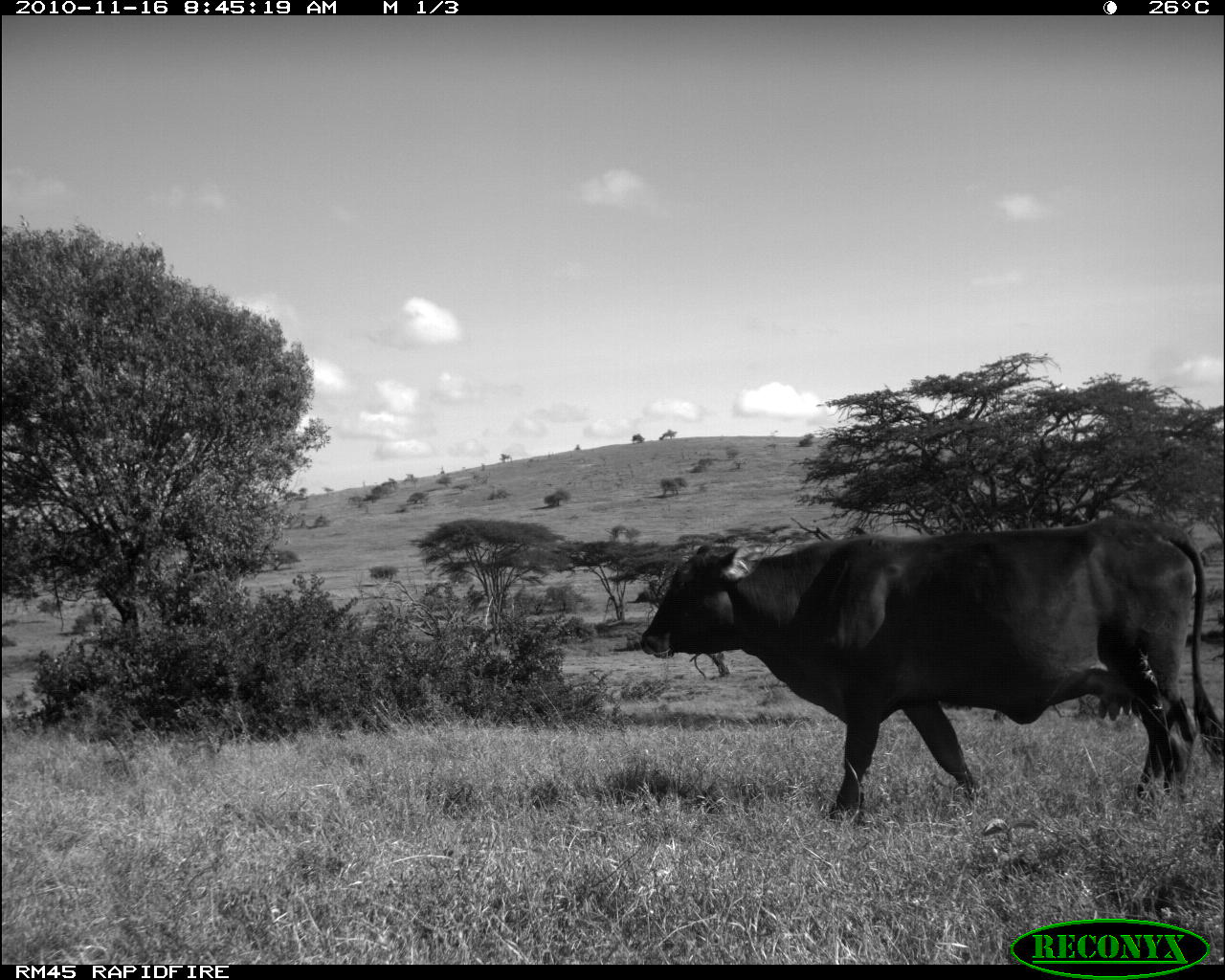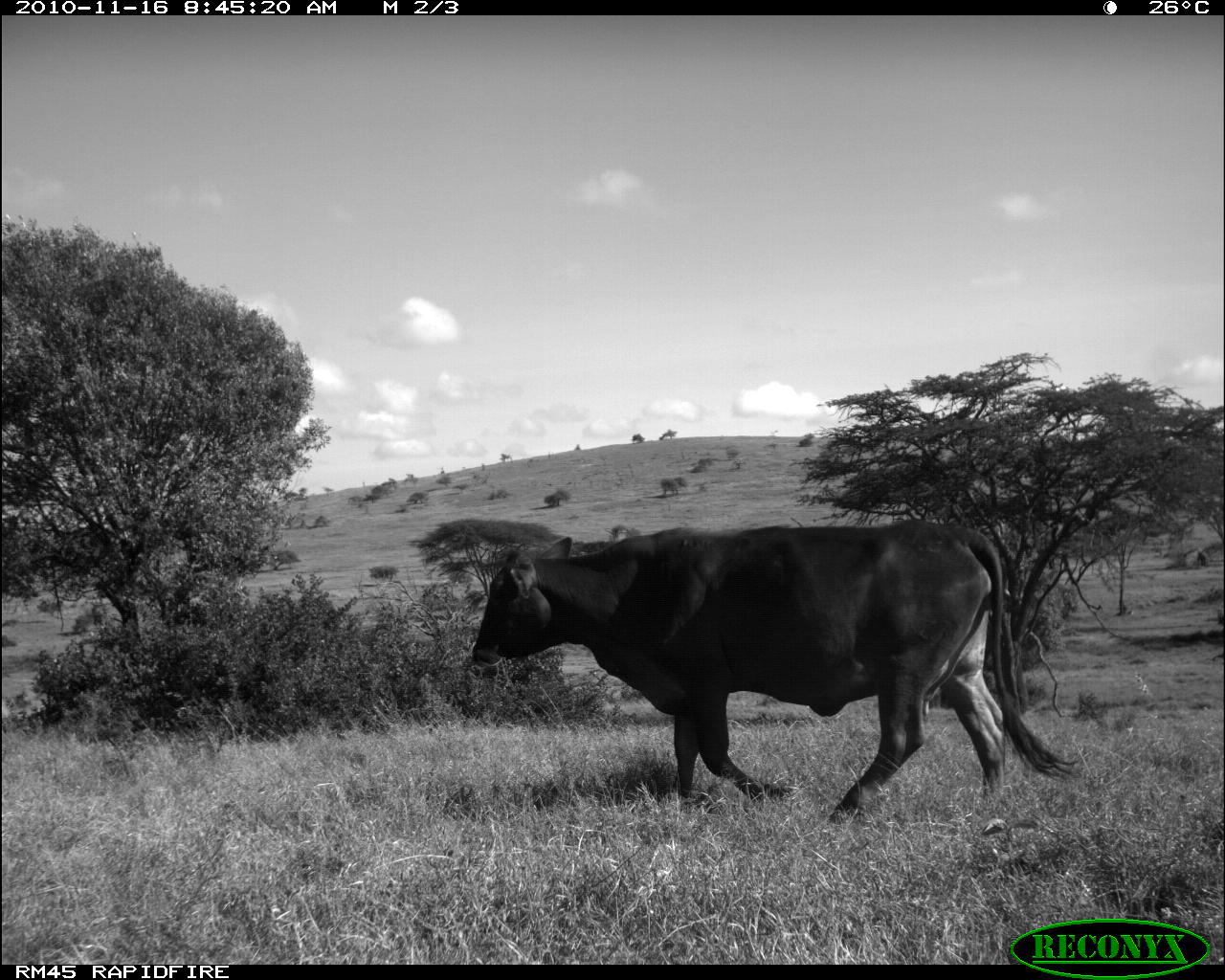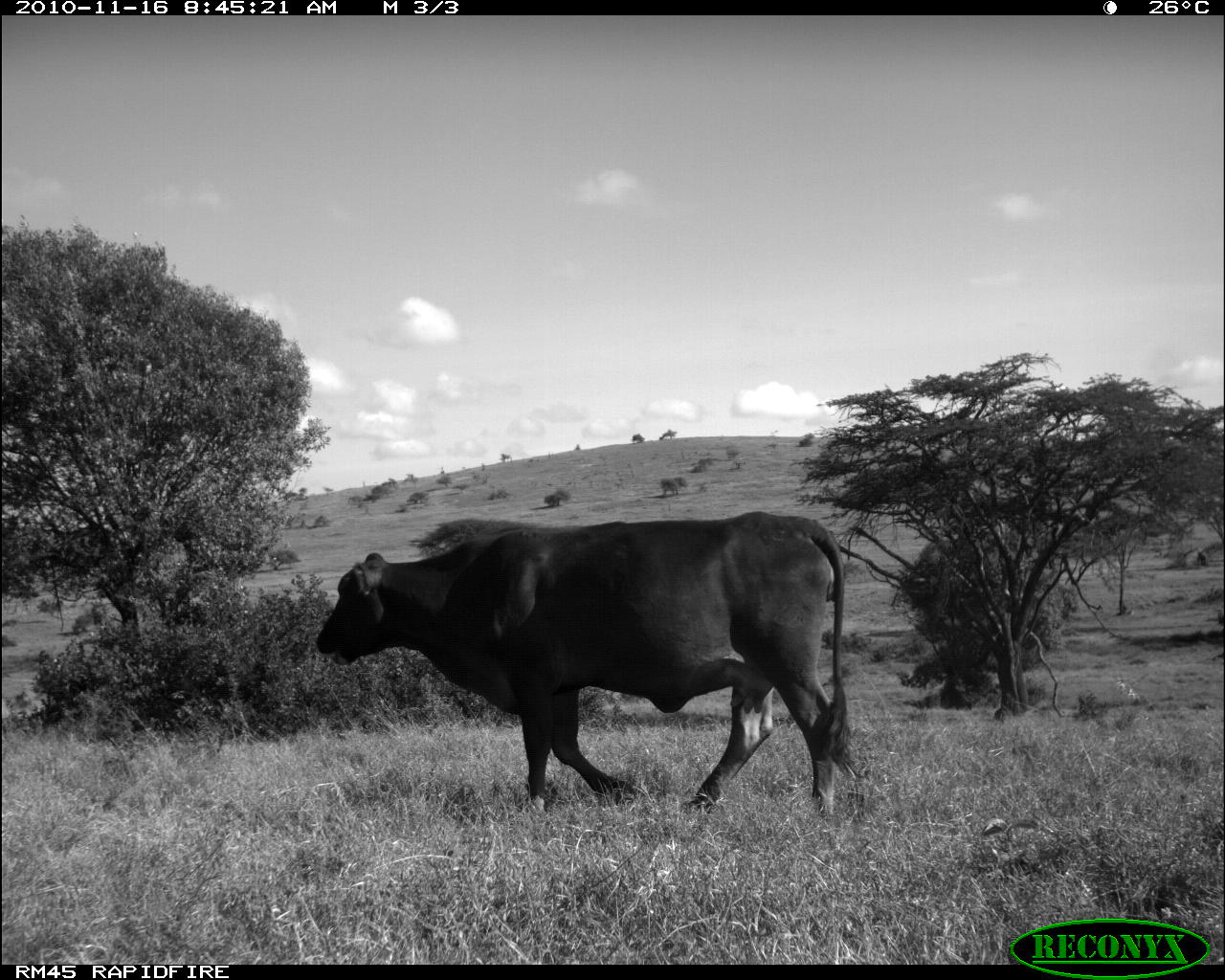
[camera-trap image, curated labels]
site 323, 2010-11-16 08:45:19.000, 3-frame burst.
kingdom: Animalia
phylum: Chordata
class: Mammalia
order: Artiodactyla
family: Bovidae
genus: Bos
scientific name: Bos taurus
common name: domestic cattle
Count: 1.